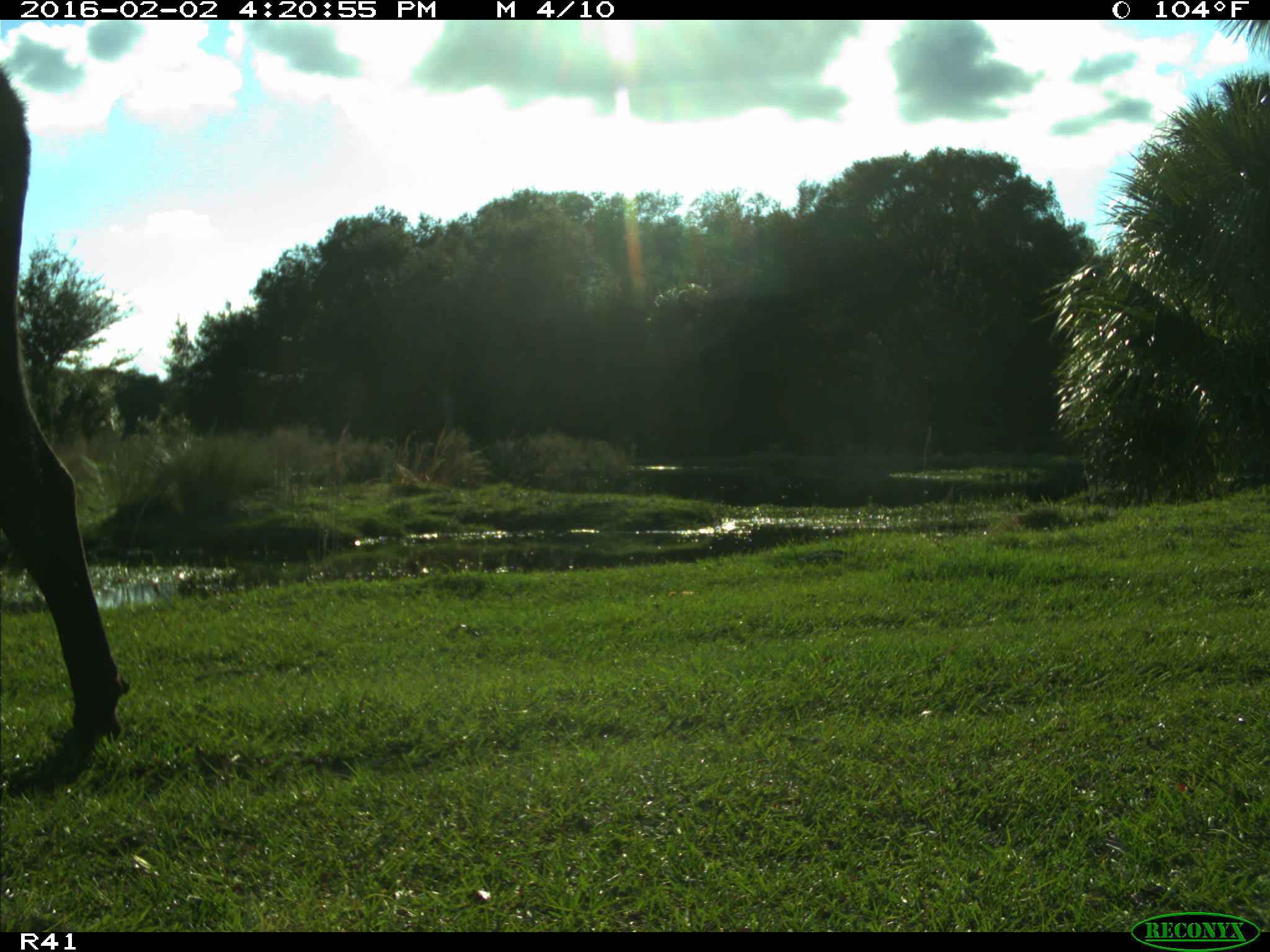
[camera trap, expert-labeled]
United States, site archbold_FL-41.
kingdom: Animalia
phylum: Chordata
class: Mammalia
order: Artiodactyla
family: Bovidae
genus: Bos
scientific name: Bos taurus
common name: domestic cow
Bos taurus (domestic cow).